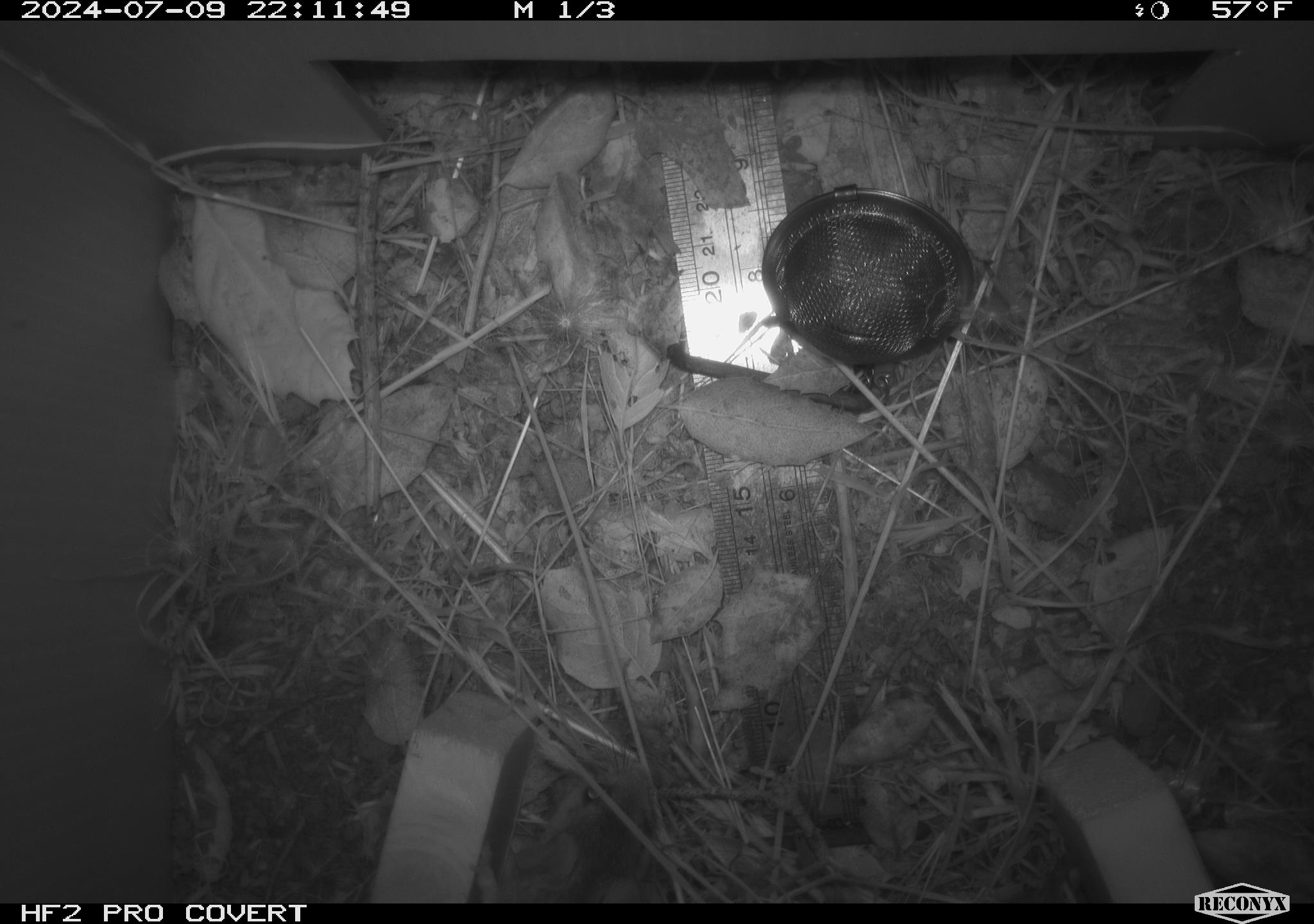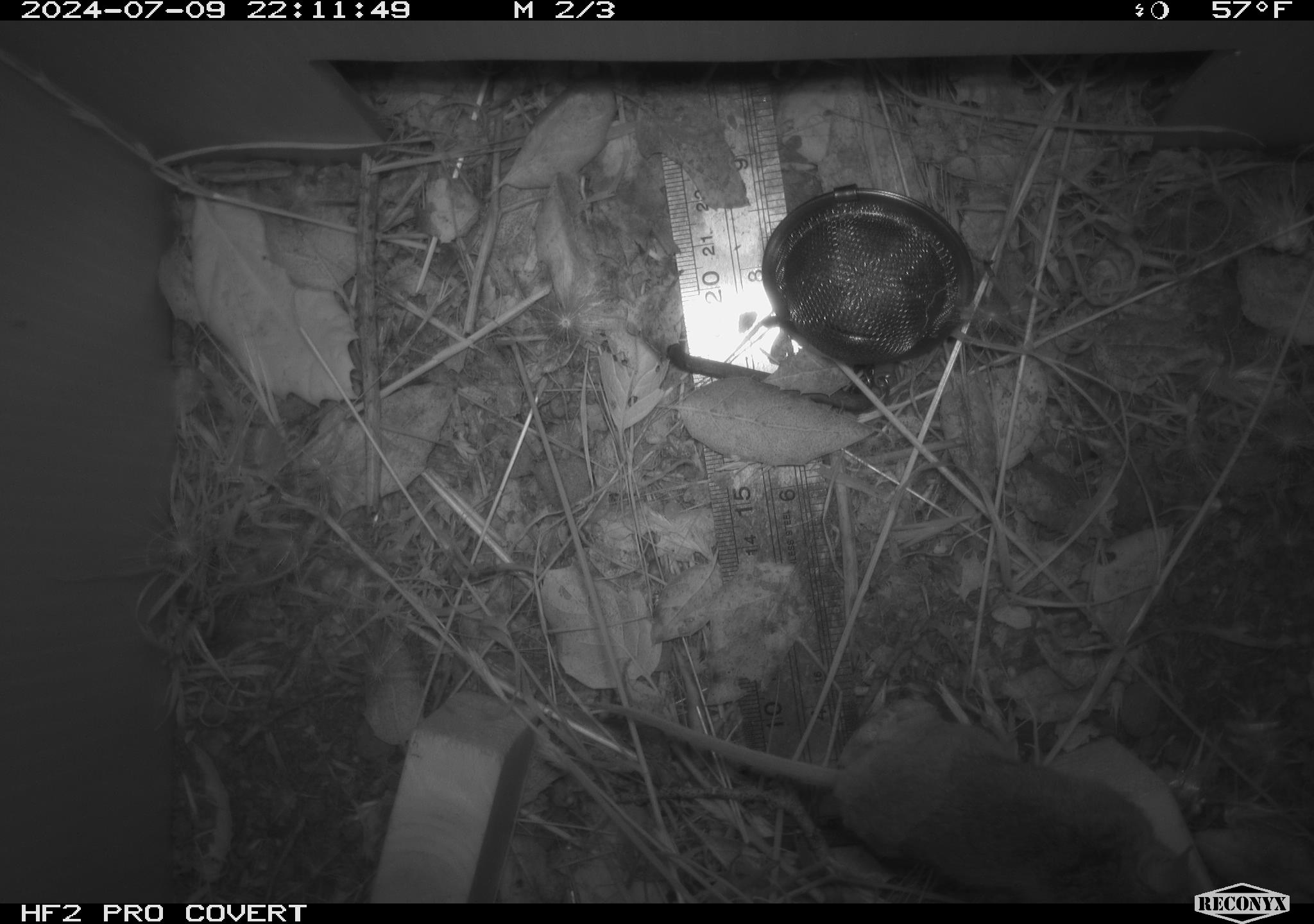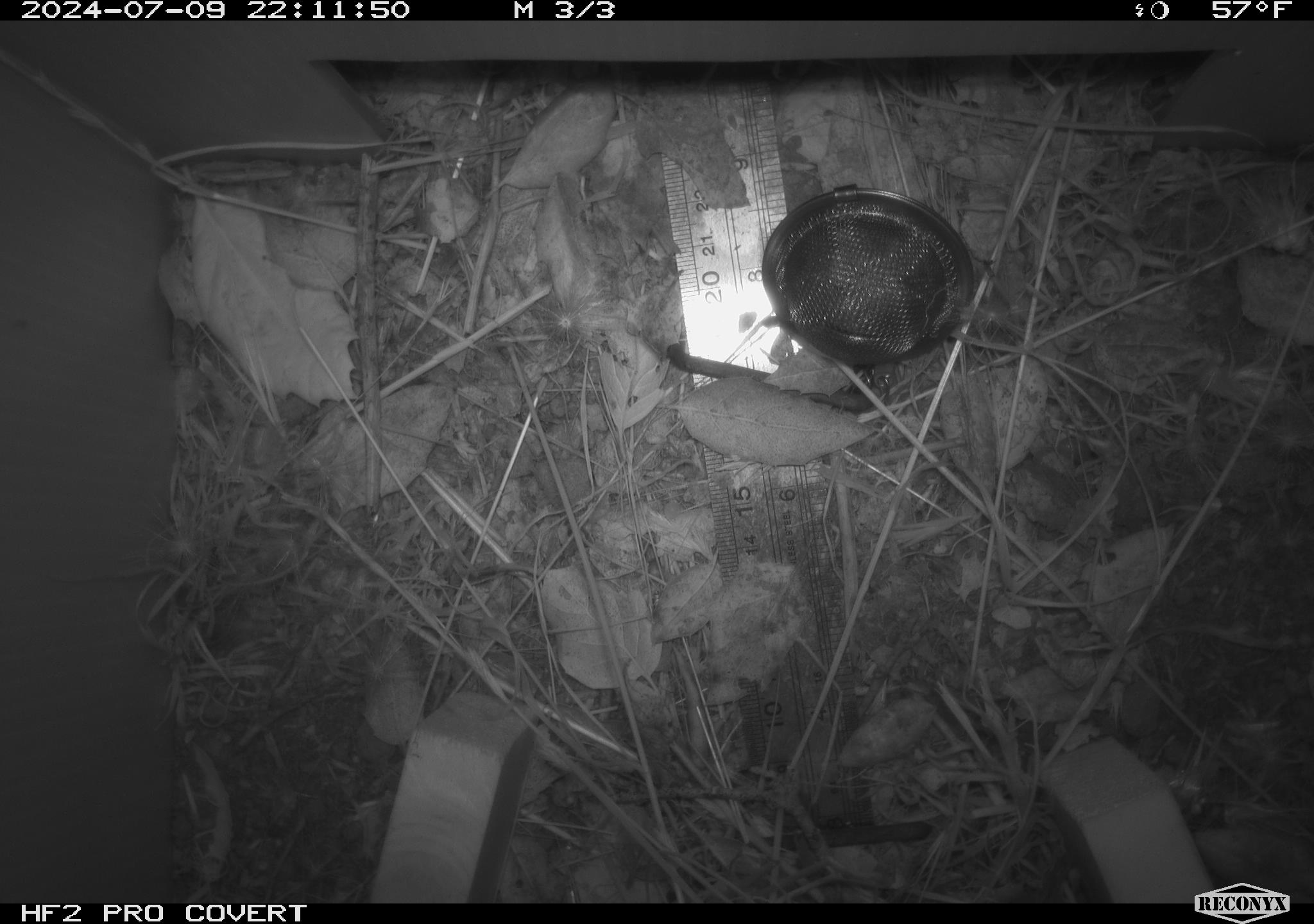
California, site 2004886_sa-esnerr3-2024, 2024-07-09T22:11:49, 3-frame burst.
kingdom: Animalia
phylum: Chordata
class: Mammalia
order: Rodentia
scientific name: Rodentia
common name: rodent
Rodent (Rodentia).